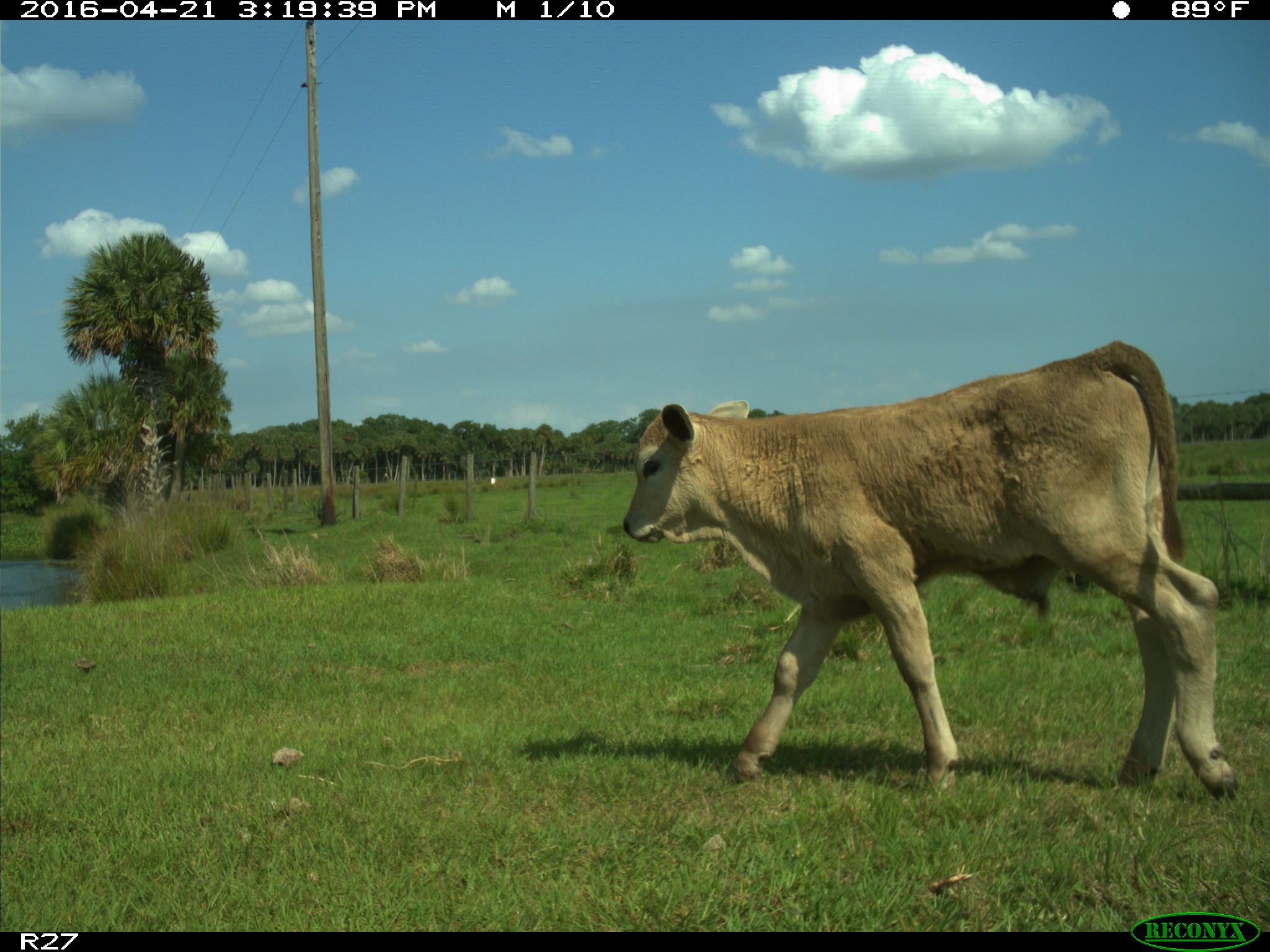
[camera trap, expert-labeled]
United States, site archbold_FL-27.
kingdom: Animalia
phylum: Chordata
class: Mammalia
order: Artiodactyla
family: Bovidae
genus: Bos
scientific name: Bos taurus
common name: domestic cow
Bos taurus (domestic cow).